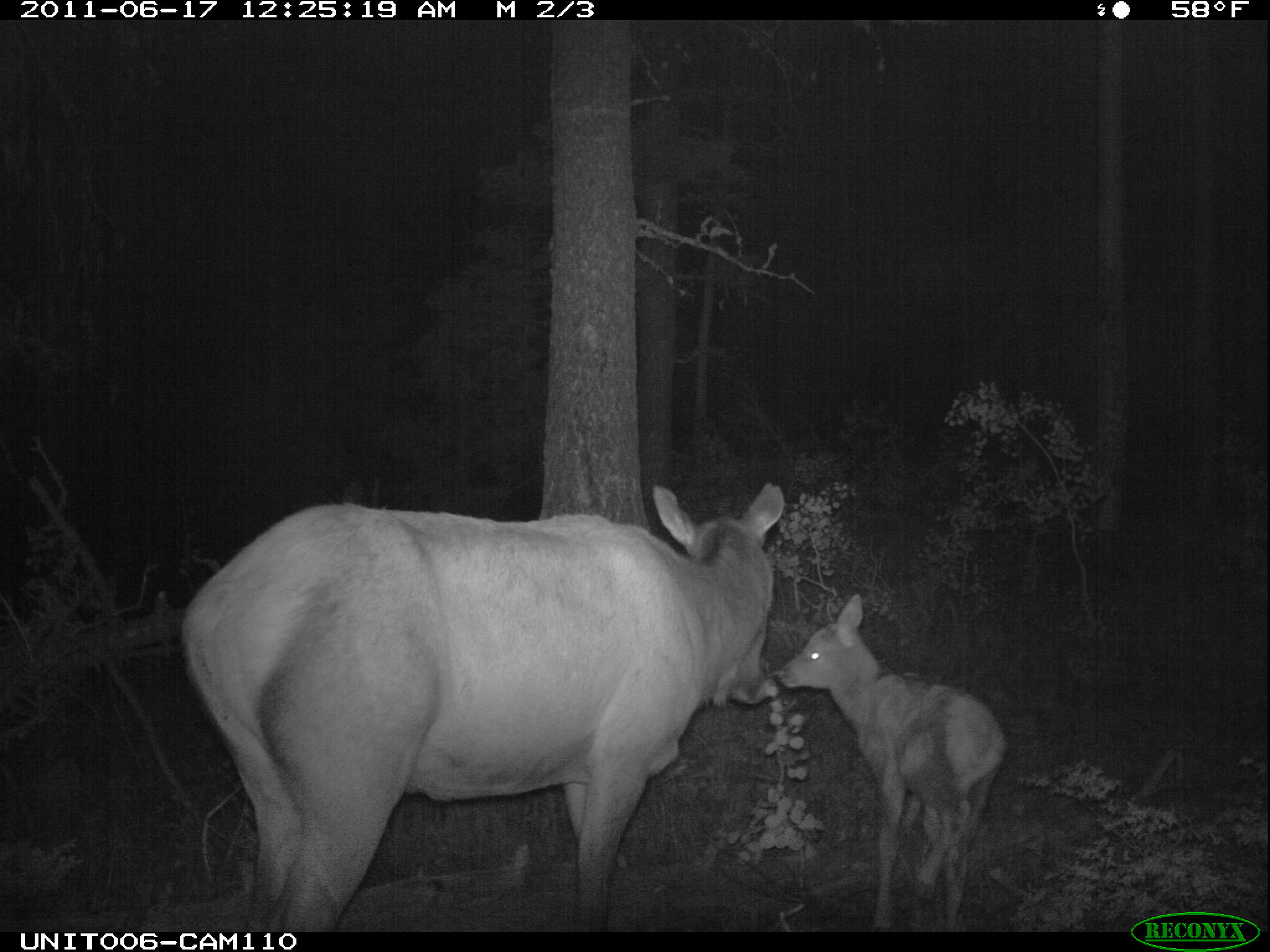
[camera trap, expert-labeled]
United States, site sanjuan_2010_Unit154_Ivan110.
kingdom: Animalia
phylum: Chordata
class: Mammalia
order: Artiodactyla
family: Cervidae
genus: Cervus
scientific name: Cervus elaphus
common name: red deer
Cervus elaphus (red deer).